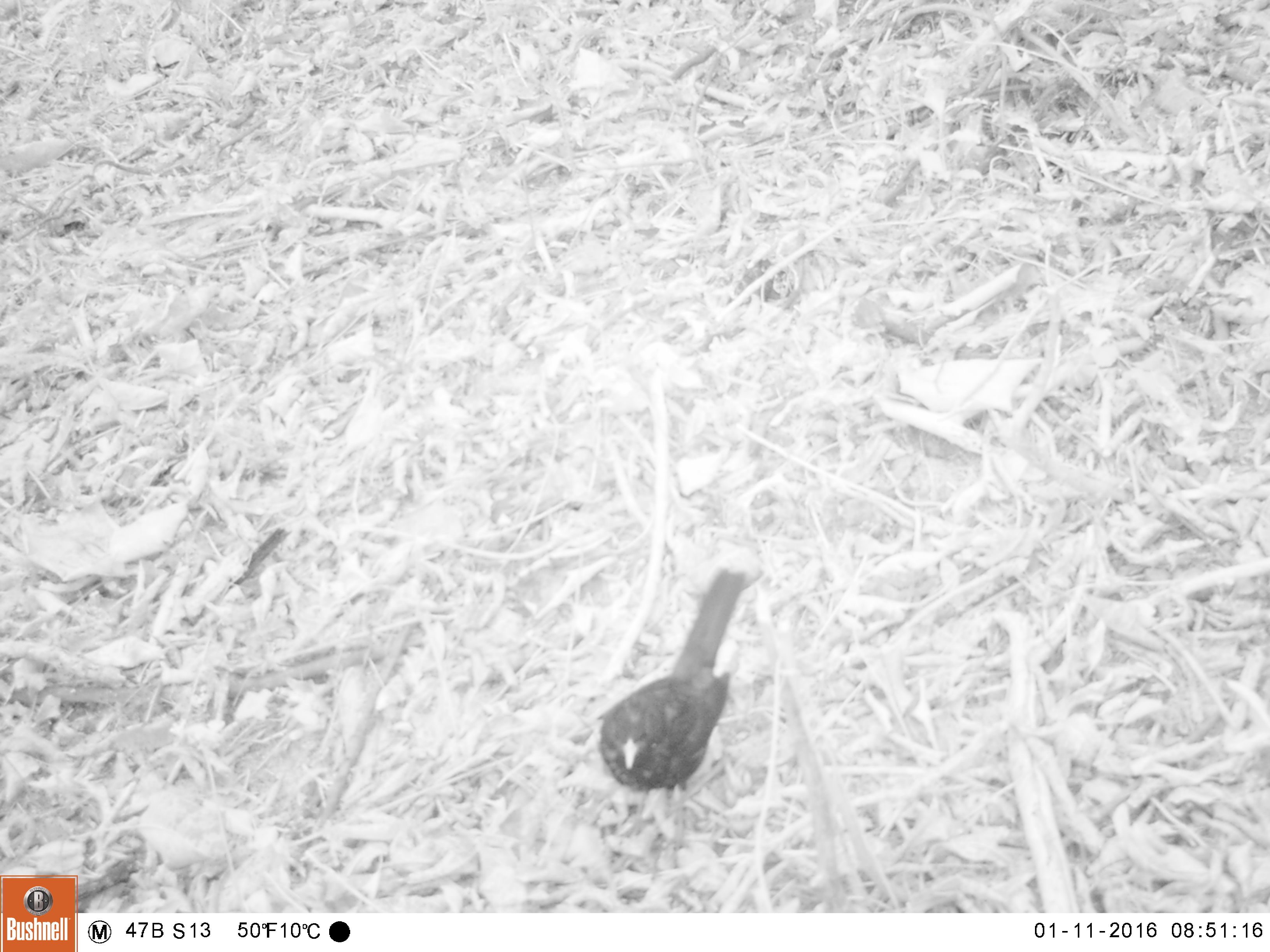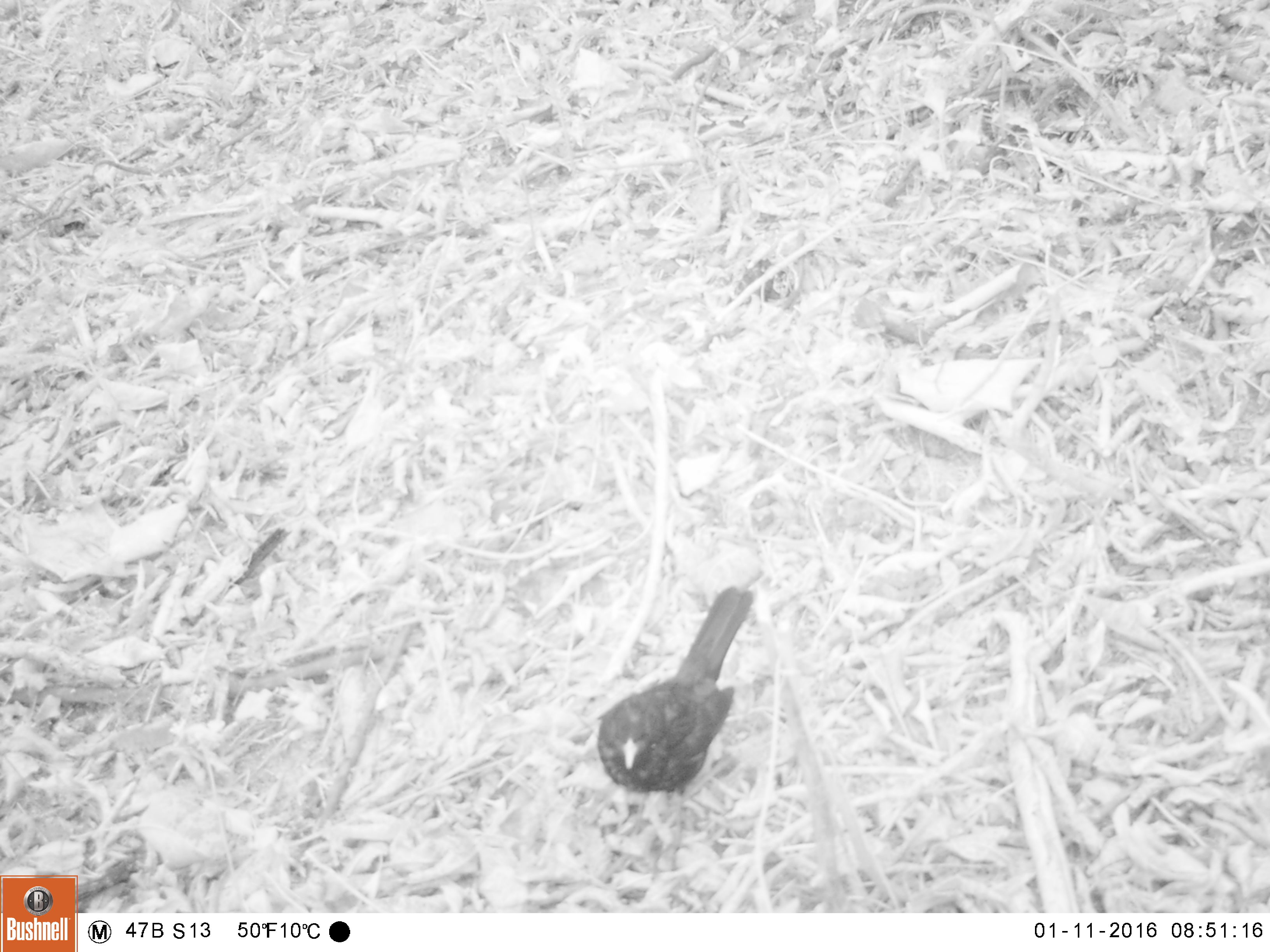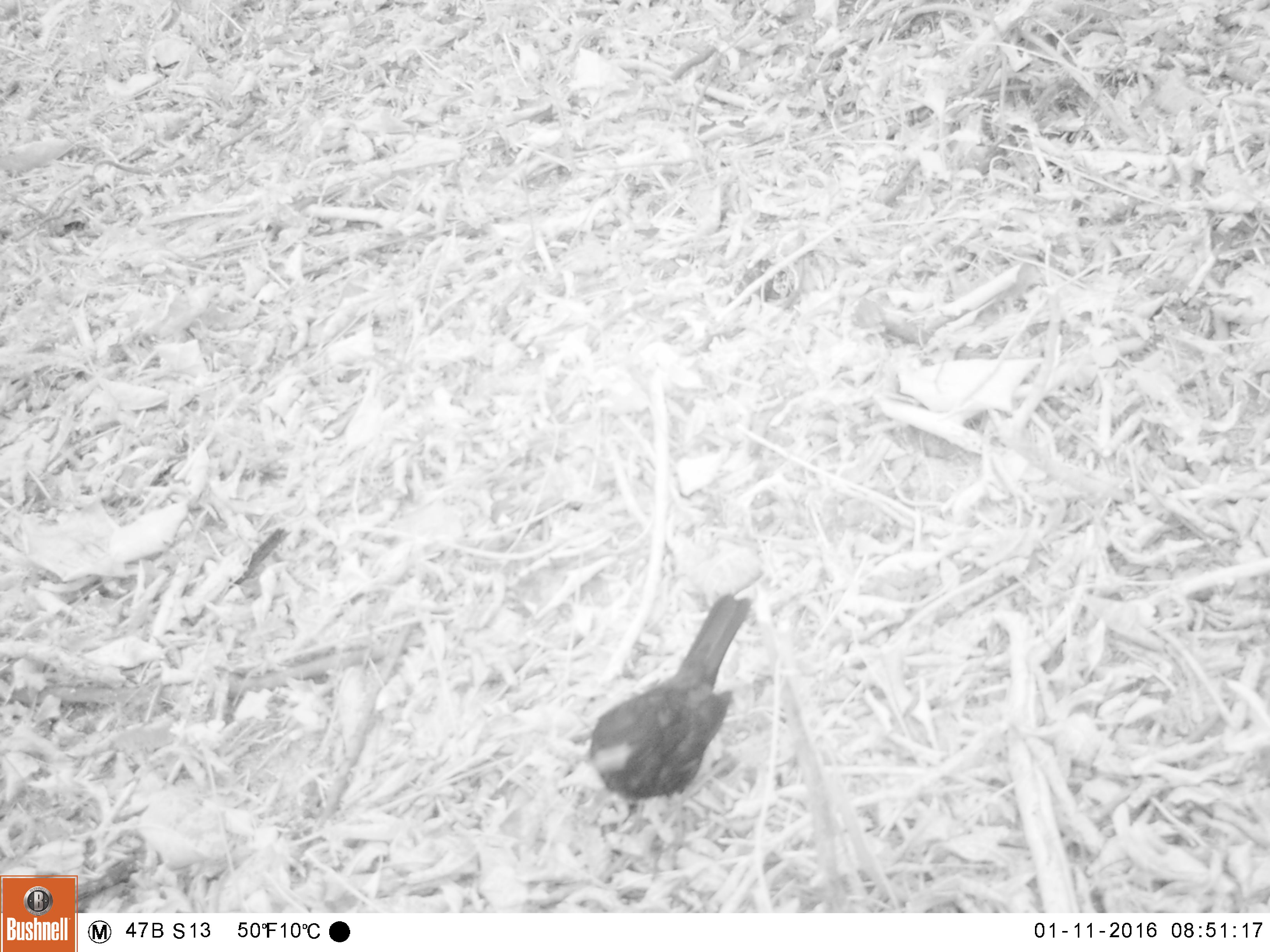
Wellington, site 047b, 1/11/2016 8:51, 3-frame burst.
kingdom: Animalia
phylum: Chordata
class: Aves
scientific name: Aves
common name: bird